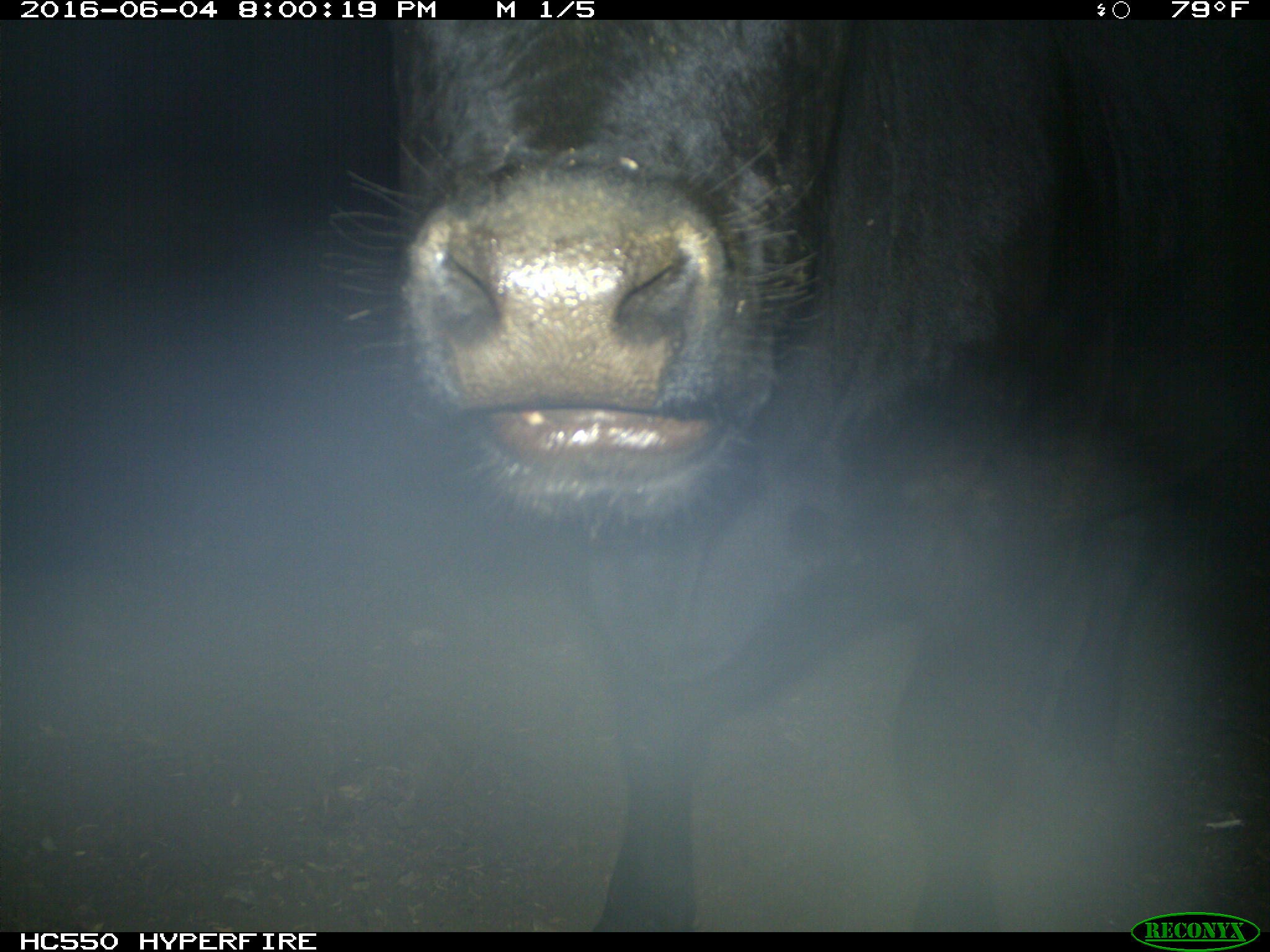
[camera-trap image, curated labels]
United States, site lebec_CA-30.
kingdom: Animalia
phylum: Chordata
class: Mammalia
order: Artiodactyla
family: Bovidae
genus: Bos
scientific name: Bos taurus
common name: domestic cow